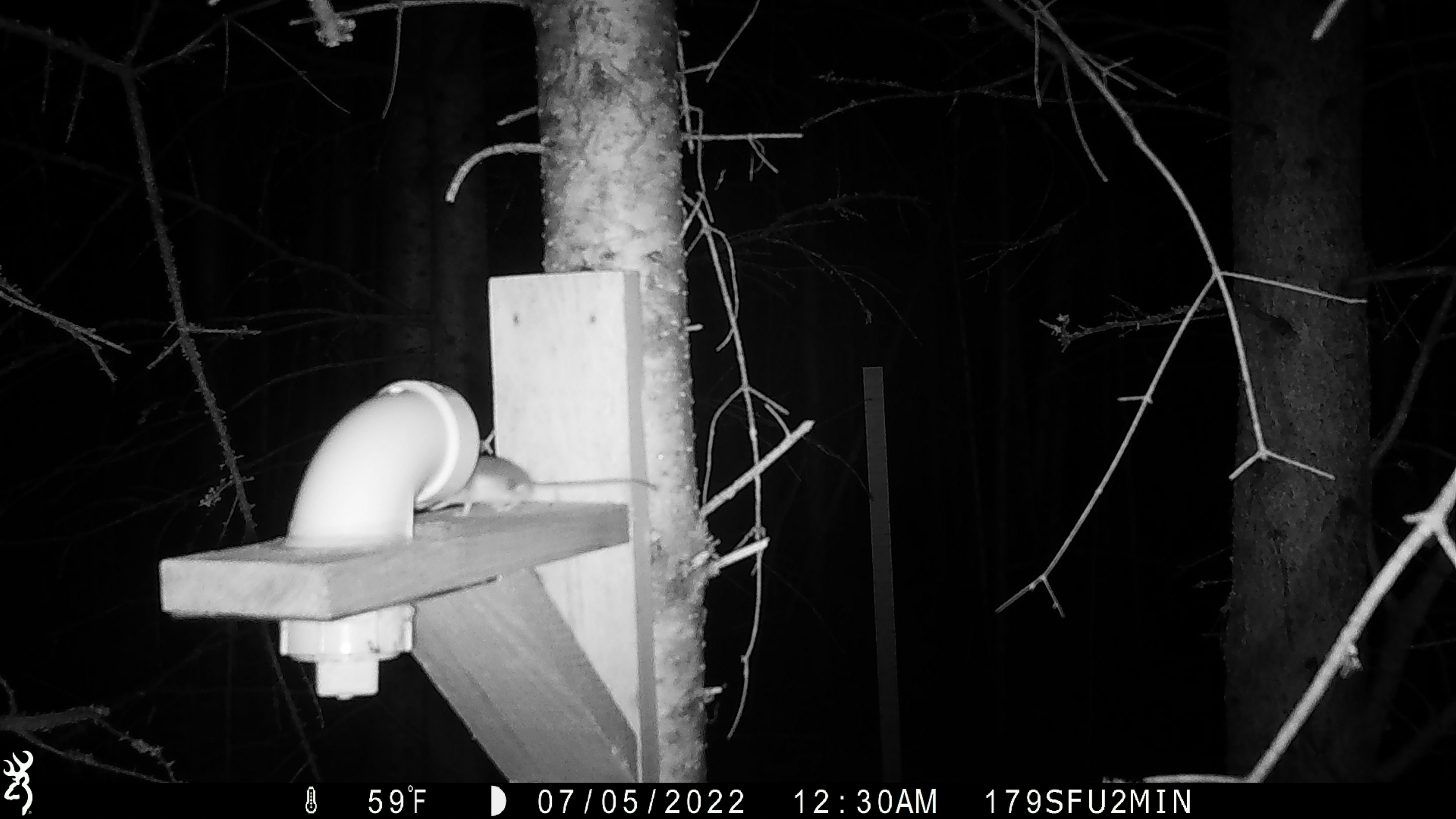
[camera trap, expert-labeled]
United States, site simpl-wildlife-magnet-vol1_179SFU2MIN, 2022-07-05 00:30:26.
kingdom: Animalia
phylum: Chordata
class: Mammalia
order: Rodentia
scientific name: Rodentia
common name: mouse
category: mouse sp.